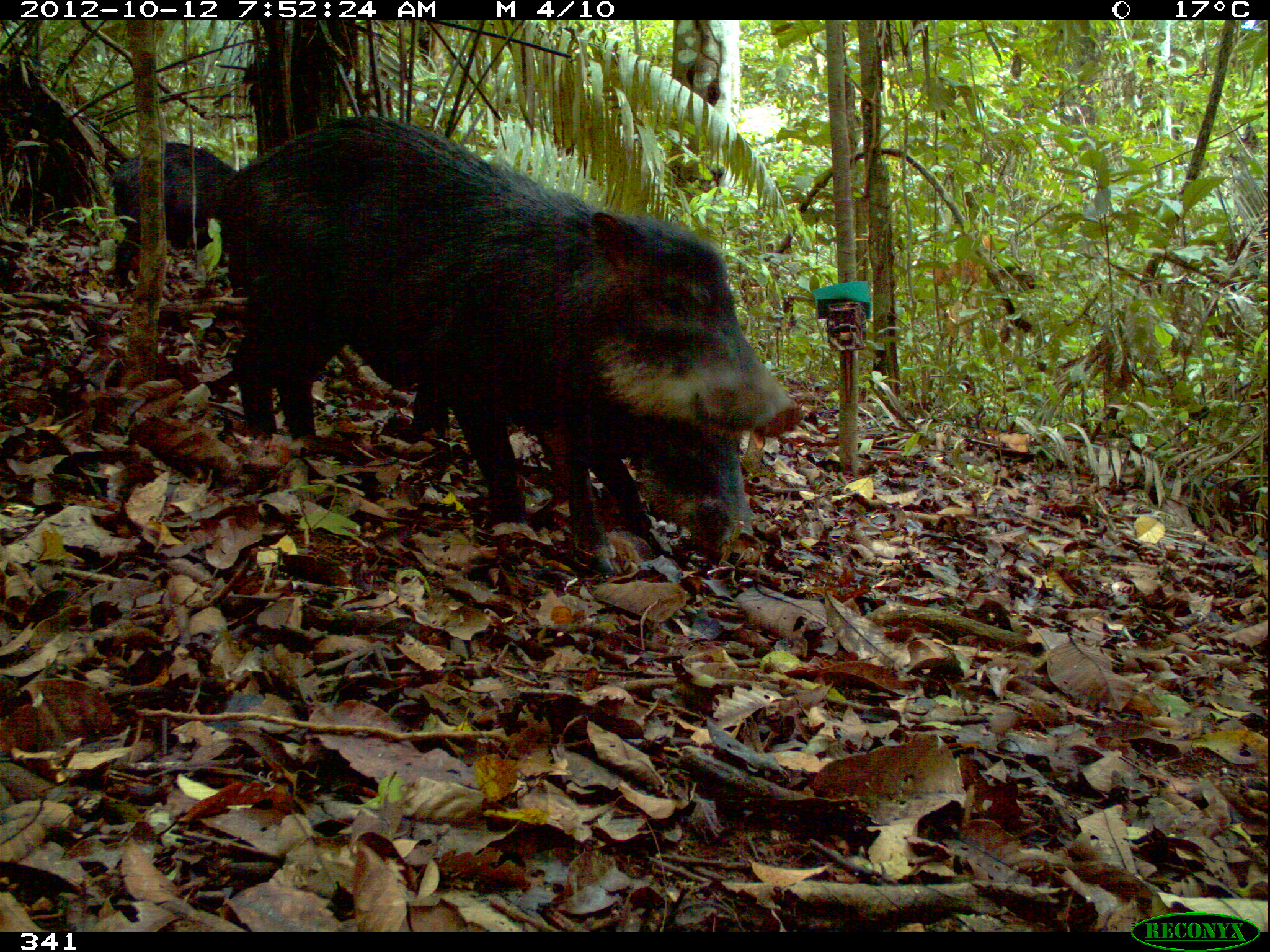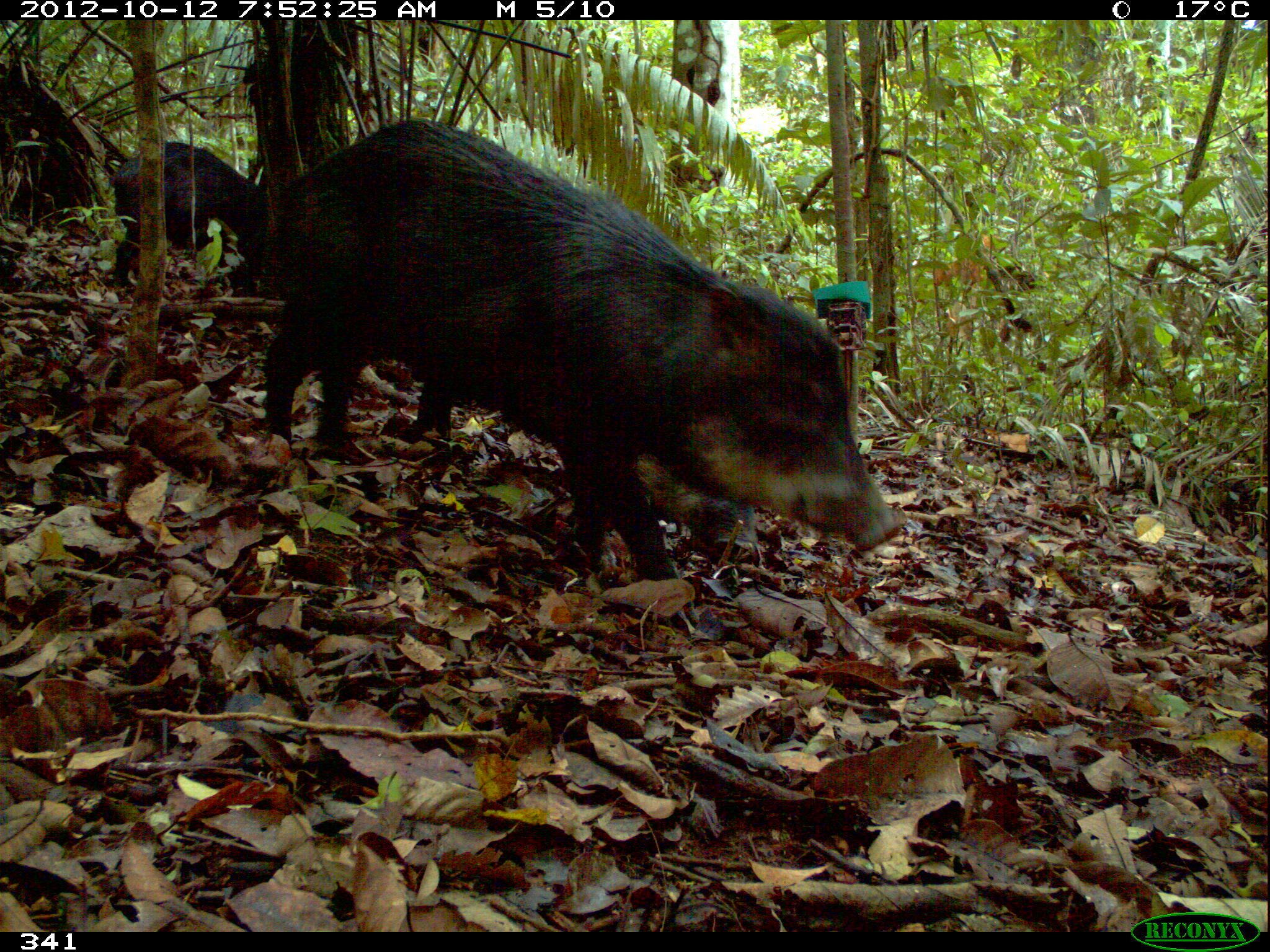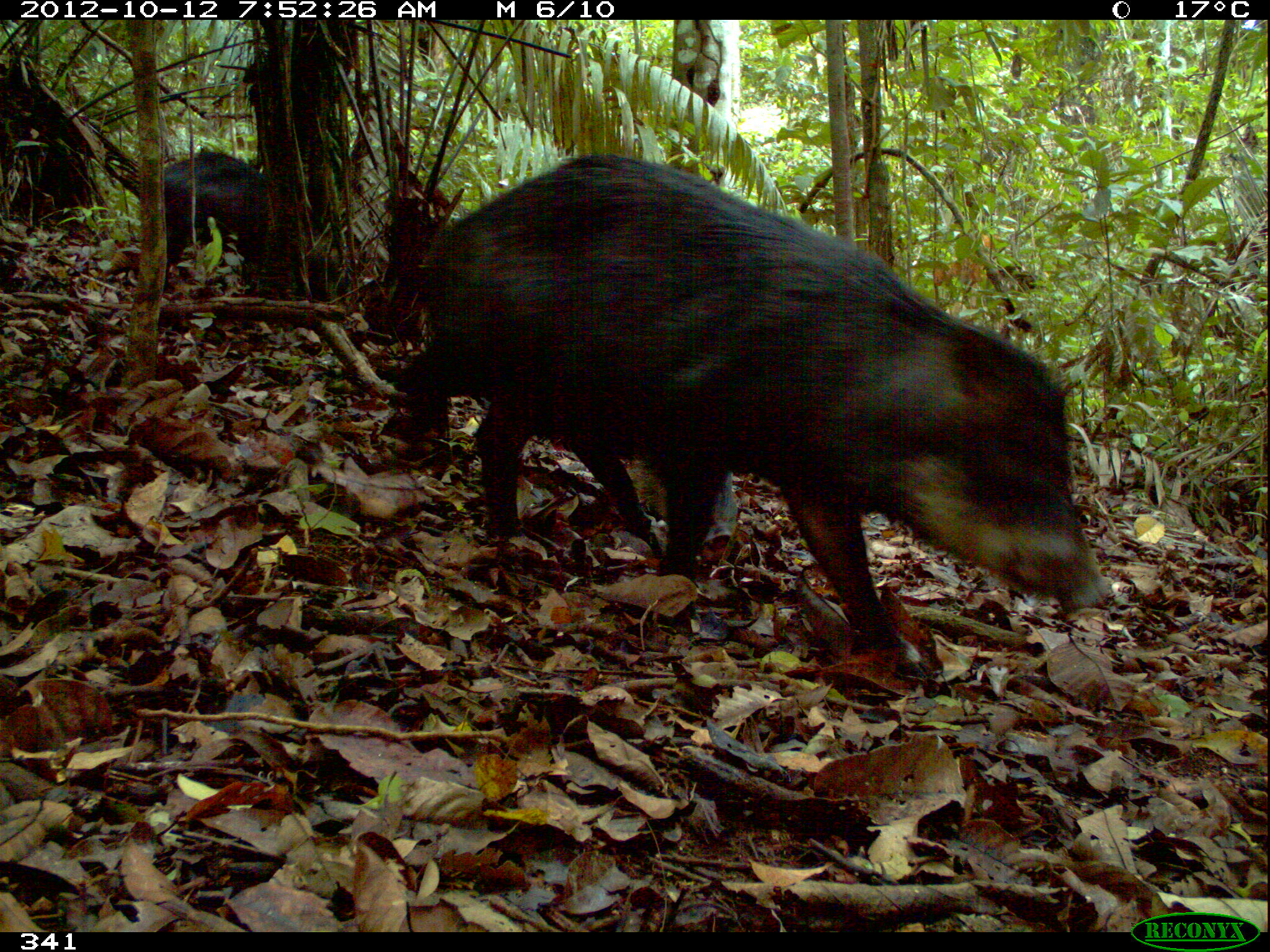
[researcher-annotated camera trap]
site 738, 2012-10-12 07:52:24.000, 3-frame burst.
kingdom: Animalia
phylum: Chordata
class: Mammalia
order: Artiodactyla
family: Tayassuidae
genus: Tayassu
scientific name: Tayassu pecari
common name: white-lipped peccary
Tayassu pecari (white-lipped peccary).